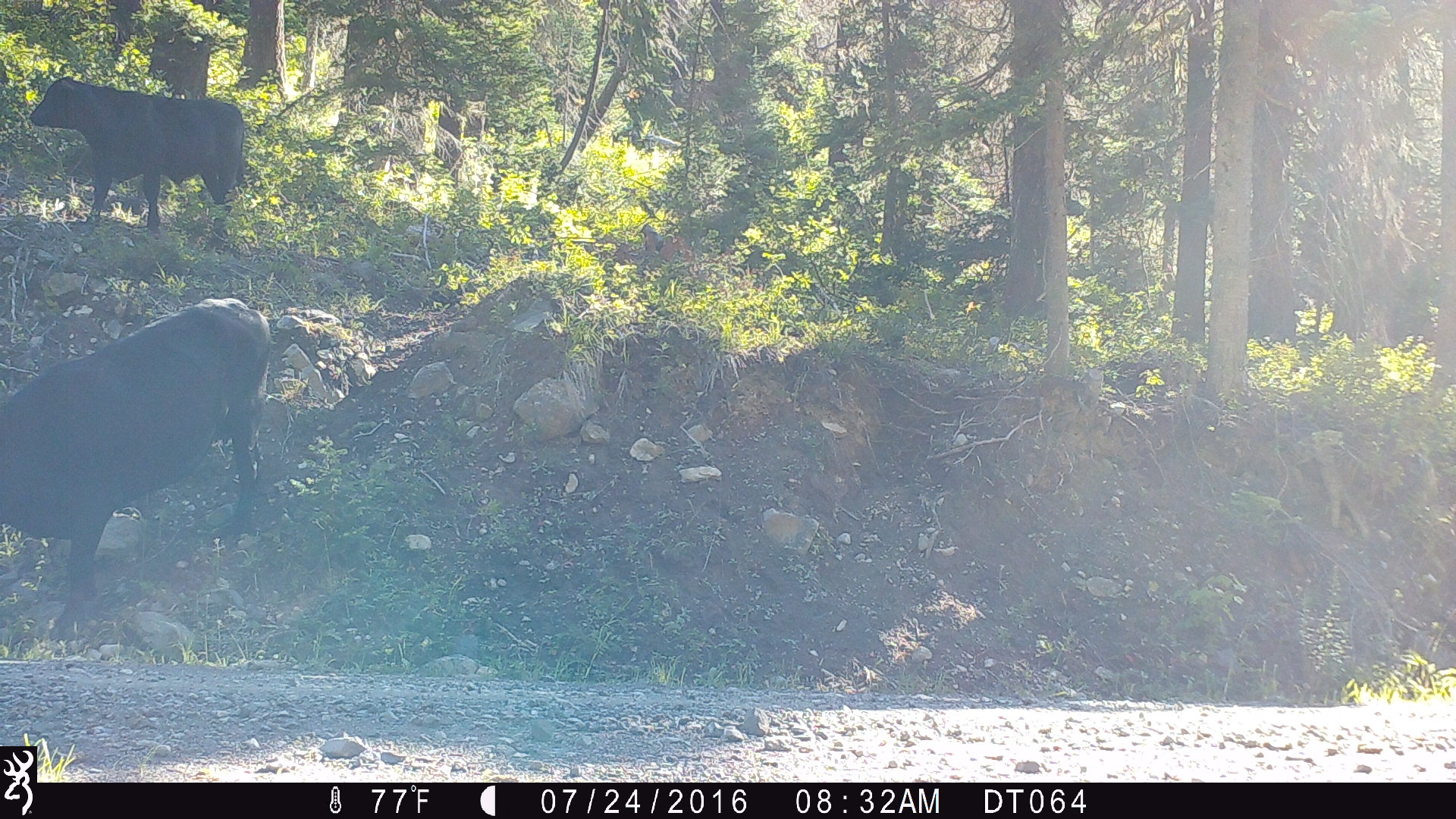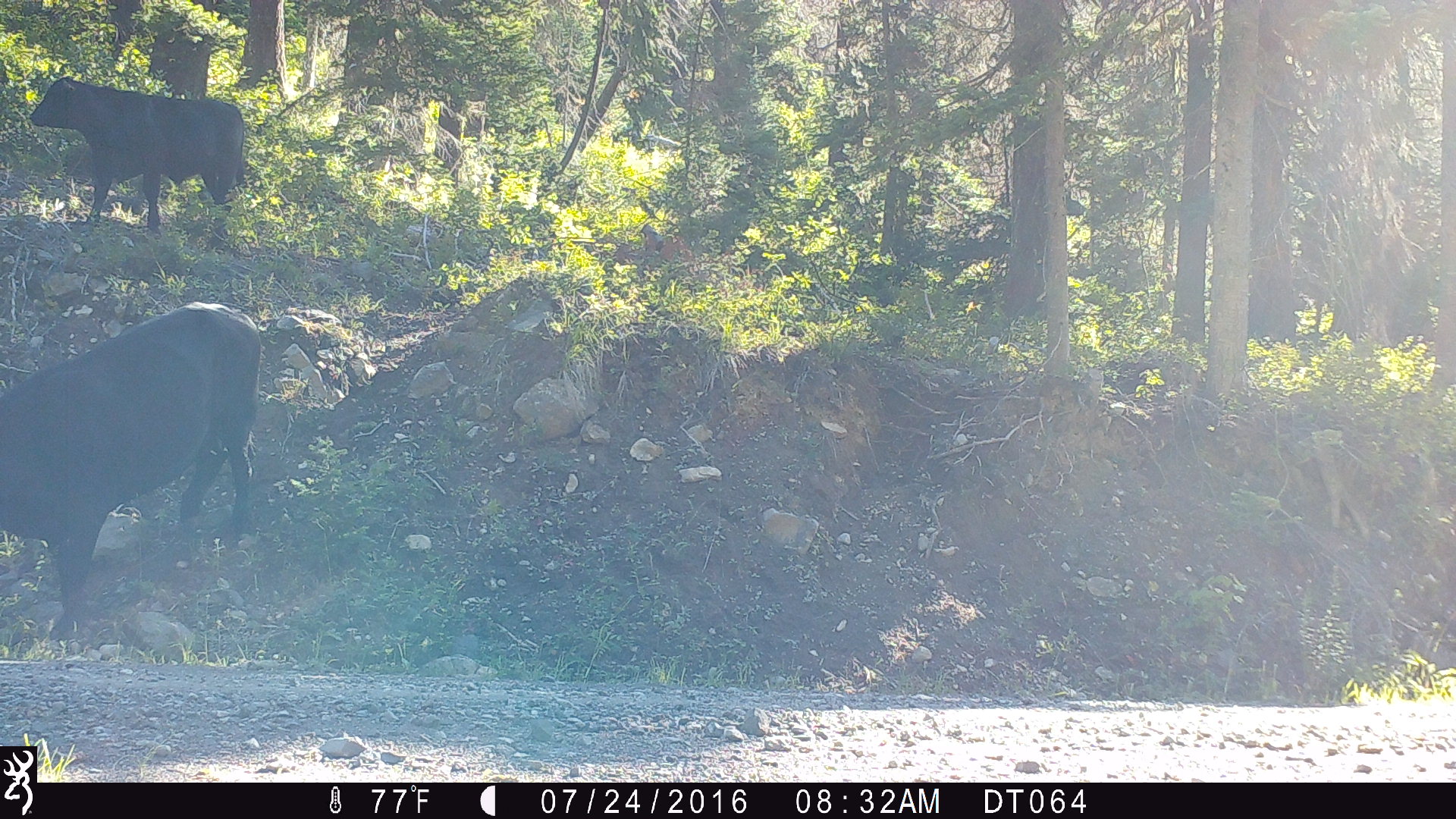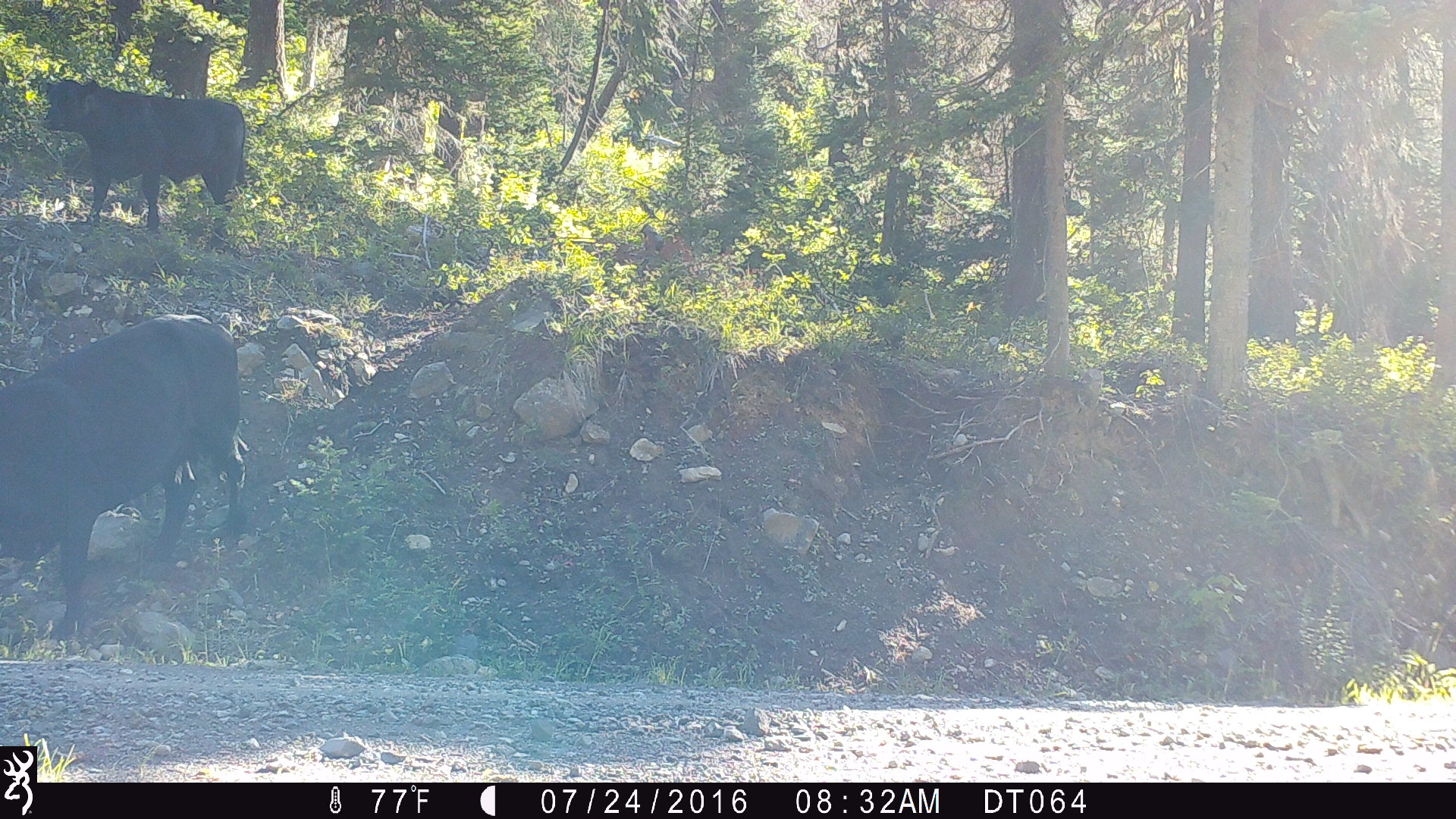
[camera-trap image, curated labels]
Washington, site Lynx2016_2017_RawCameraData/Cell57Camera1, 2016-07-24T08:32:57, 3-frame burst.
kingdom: Animalia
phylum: Chordata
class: Mammalia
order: Artiodactyla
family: Bovidae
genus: Bos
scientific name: Bos taurus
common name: domestic cattle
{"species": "domestic cattle (Bos taurus)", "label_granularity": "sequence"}